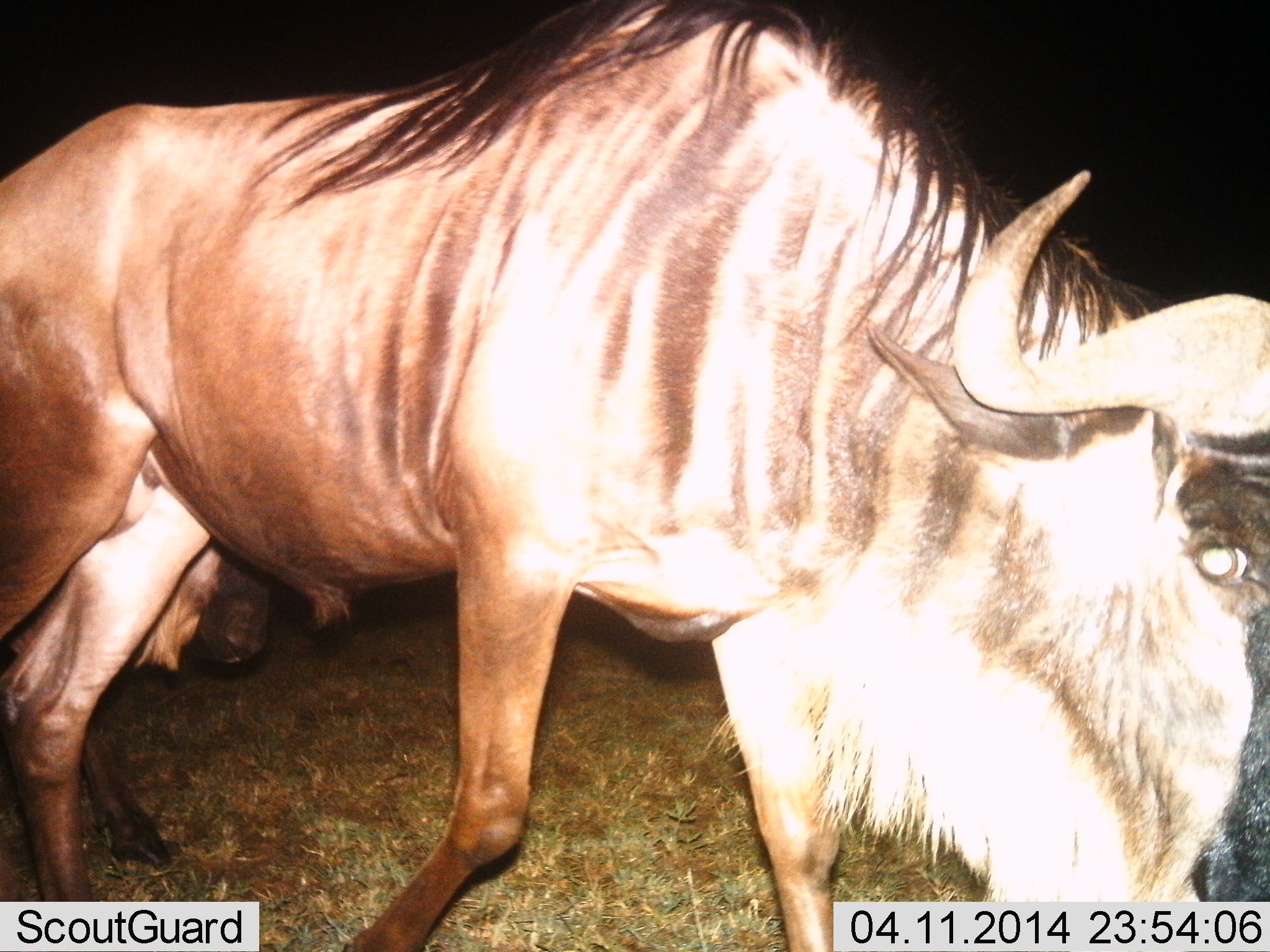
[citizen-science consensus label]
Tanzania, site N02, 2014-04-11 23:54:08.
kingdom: Animalia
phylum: Chordata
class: Mammalia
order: Artiodactyla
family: Bovidae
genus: Connochaetes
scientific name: Connochaetes taurinus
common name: blue wildebeest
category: wildebeest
Wildebeest (blue wildebeest) (Connochaetes taurinus), count 1. Behavior (volunteer vote fractions): standing 50%, resting 0%, moving 60%, interacting 0%. Young present (vote fraction): 0%. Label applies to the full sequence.